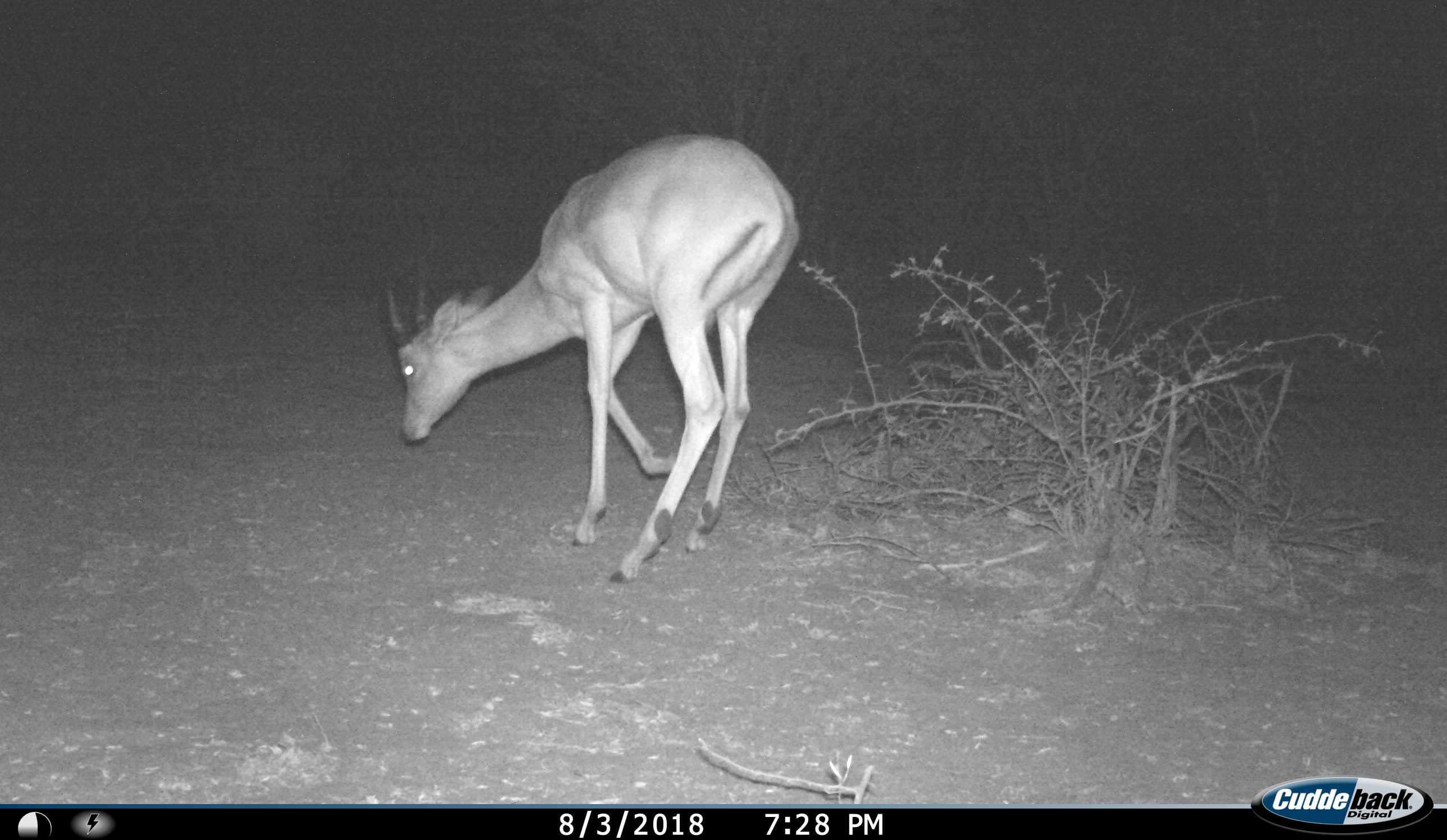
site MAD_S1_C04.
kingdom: Animalia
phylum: Chordata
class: Mammalia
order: Artiodactyla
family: Bovidae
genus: Aepyceros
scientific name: Aepyceros melampus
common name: impala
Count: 1.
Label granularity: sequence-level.